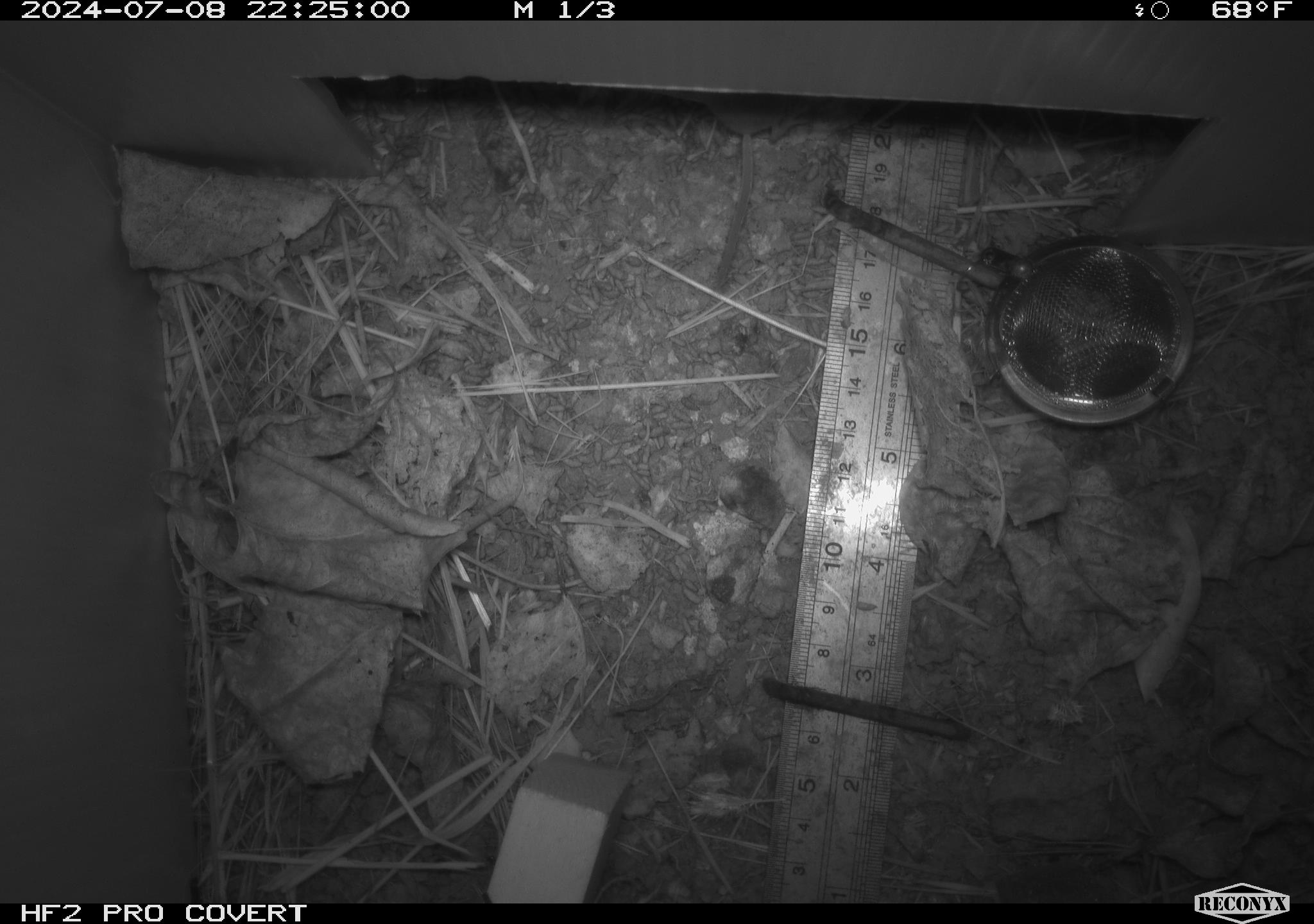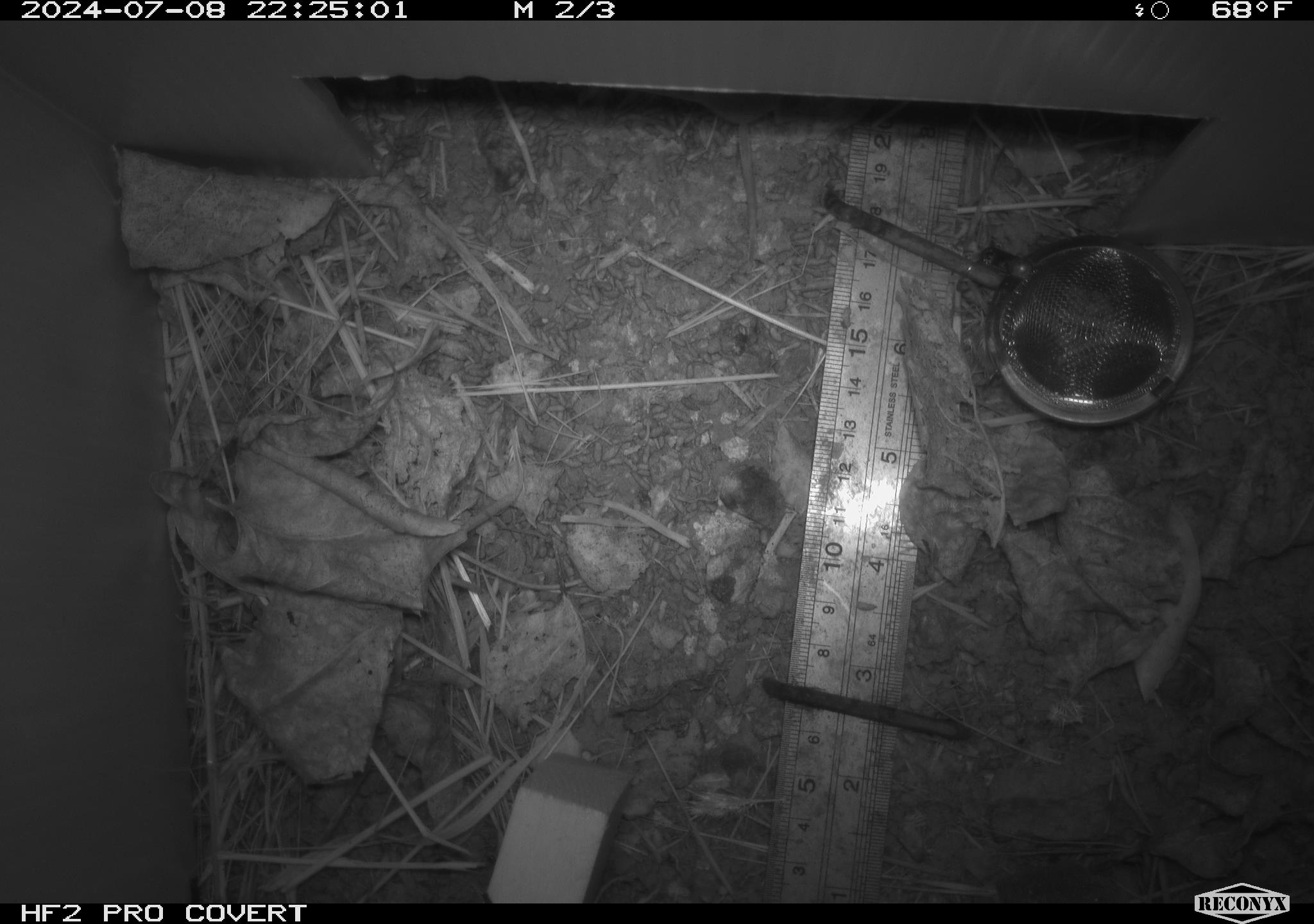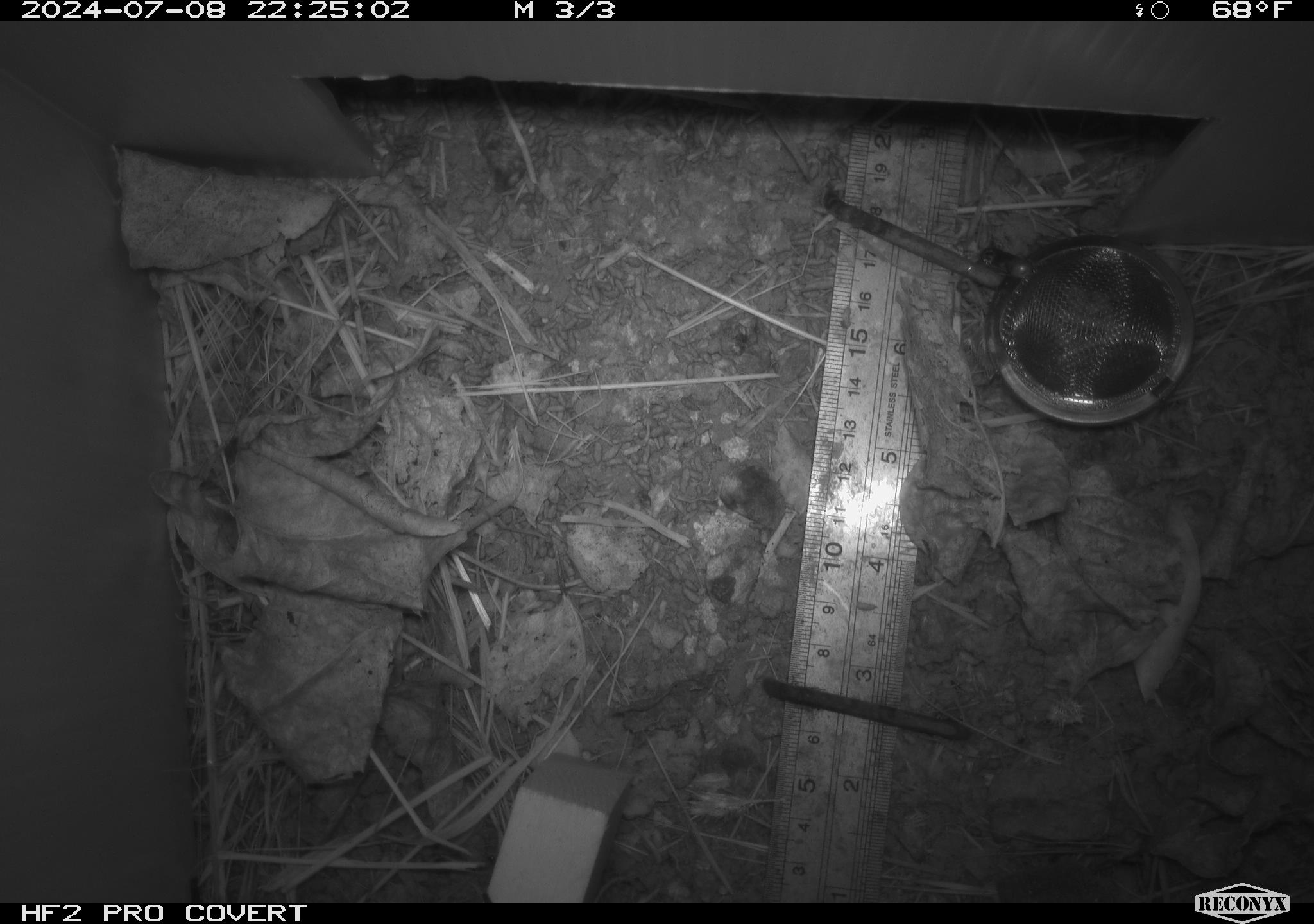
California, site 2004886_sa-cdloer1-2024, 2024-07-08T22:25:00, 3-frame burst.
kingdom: Animalia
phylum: Chordata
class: Mammalia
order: Eulipotyphla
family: Soricidae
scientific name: Soricidae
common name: shrews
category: soricidae family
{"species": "soricidae family (shrews) (Soricidae)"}